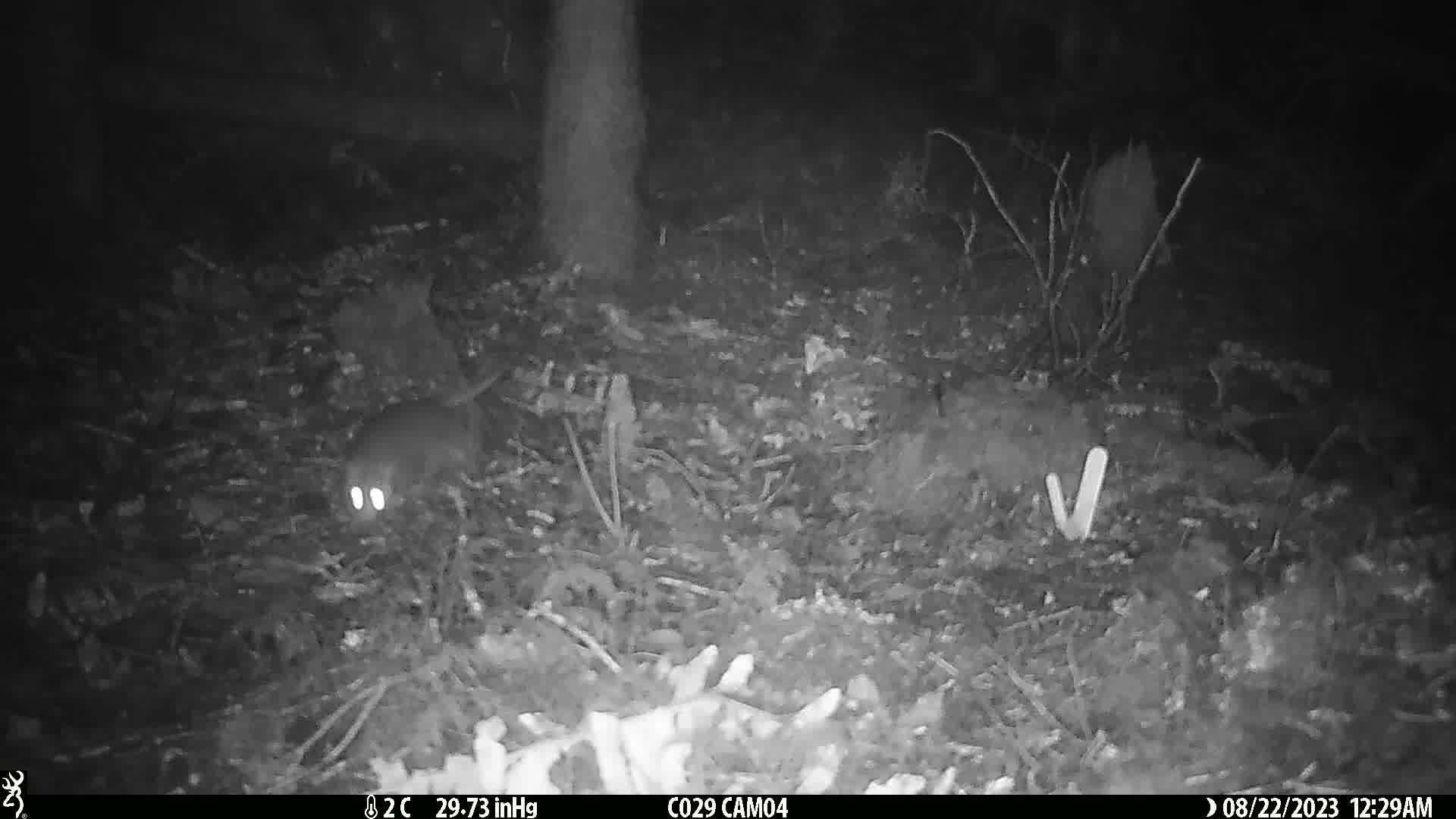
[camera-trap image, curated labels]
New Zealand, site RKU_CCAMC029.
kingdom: Animalia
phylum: Chordata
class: Mammalia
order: Rodentia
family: Muridae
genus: Rattus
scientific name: Rattus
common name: rat